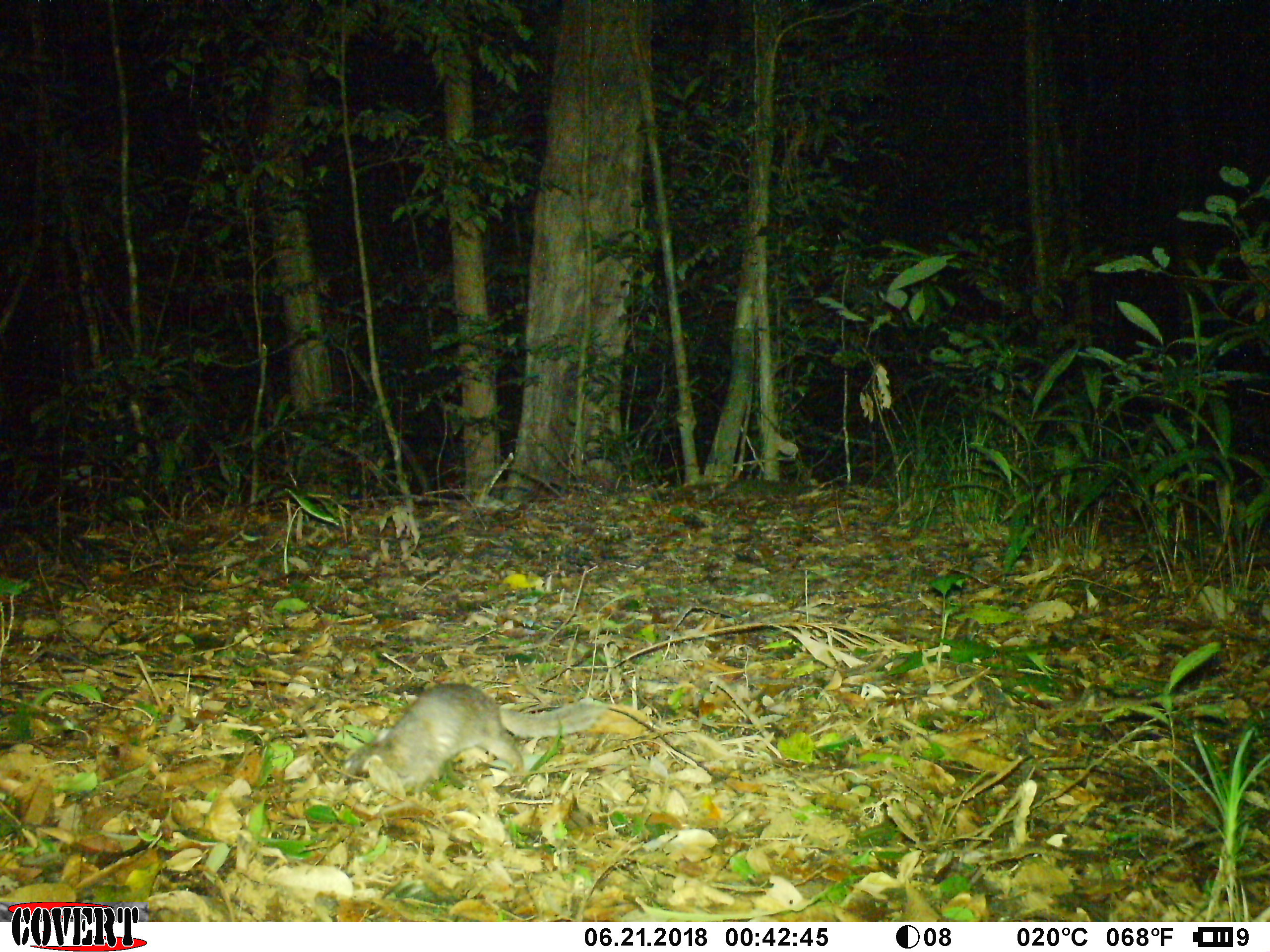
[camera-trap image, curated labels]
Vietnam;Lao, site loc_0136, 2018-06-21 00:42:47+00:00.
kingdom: Animalia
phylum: Chordata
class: Mammalia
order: Carnivora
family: Mustelidae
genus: Melogale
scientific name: Melogale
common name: ferret badger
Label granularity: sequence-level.